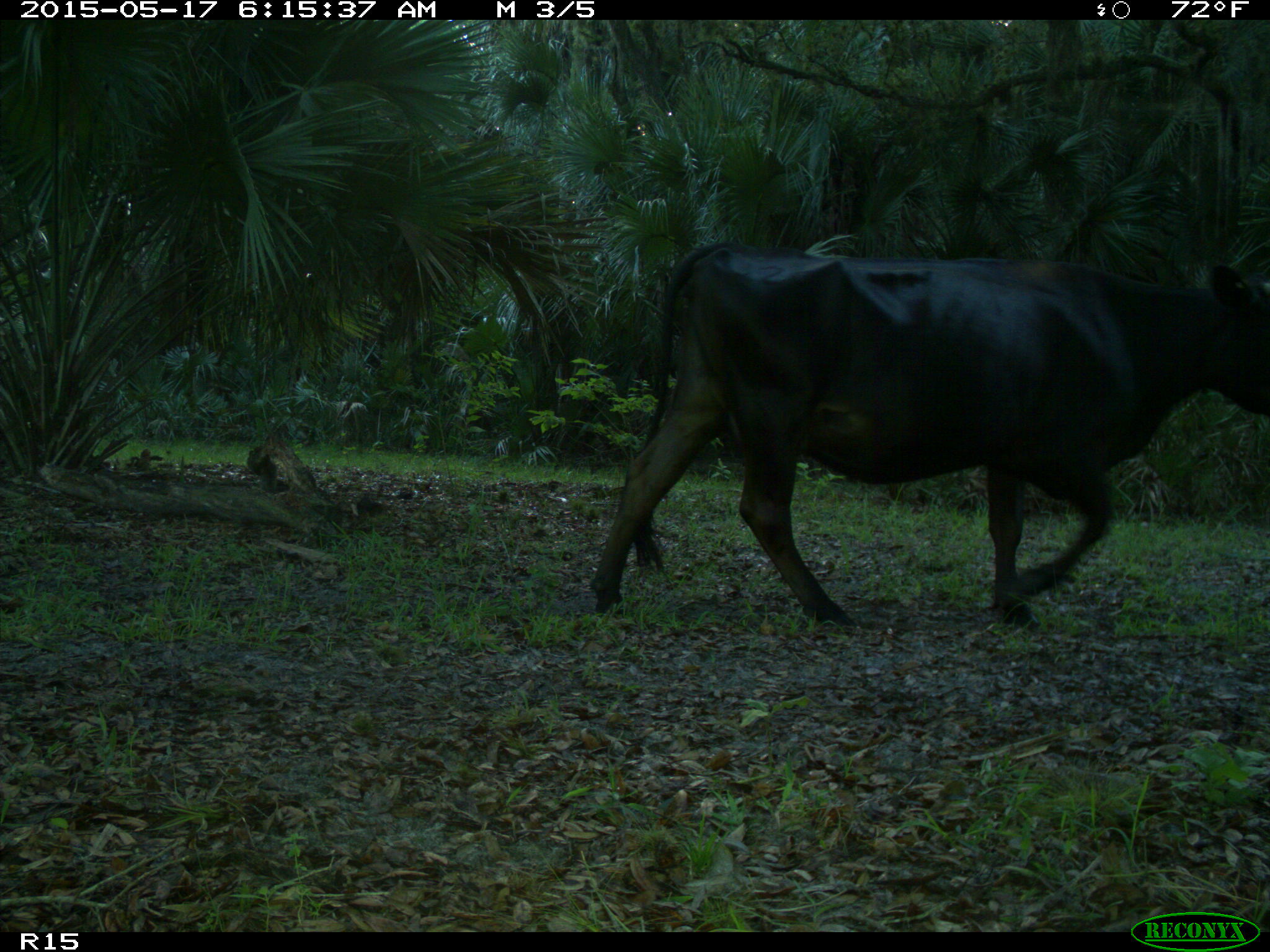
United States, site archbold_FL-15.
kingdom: Animalia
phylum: Chordata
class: Mammalia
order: Artiodactyla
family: Bovidae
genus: Bos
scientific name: Bos taurus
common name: domestic cow